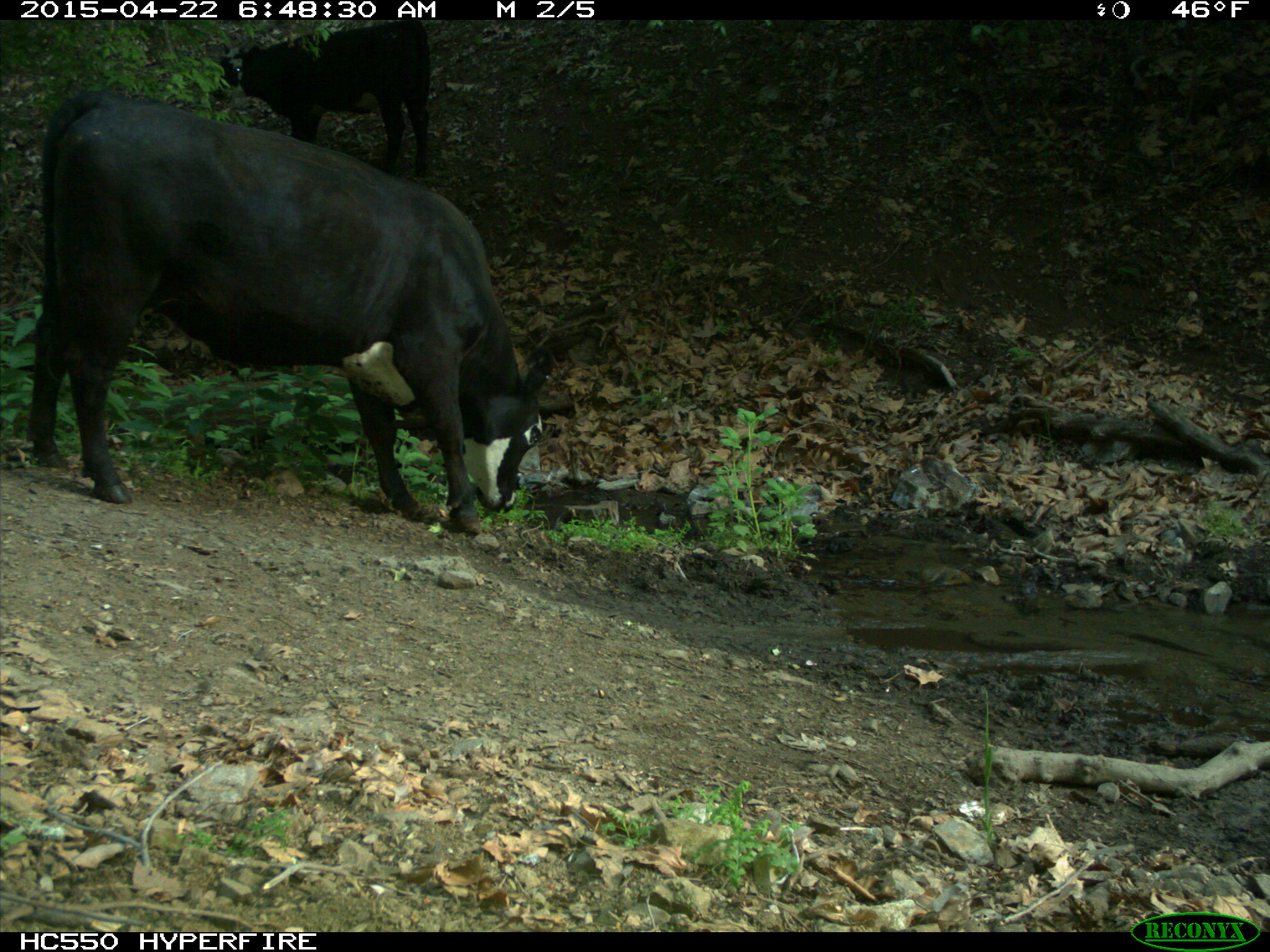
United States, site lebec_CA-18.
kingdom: Animalia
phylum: Chordata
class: Mammalia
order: Artiodactyla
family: Bovidae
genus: Bos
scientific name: Bos taurus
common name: domestic cow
Bos taurus (domestic cow).